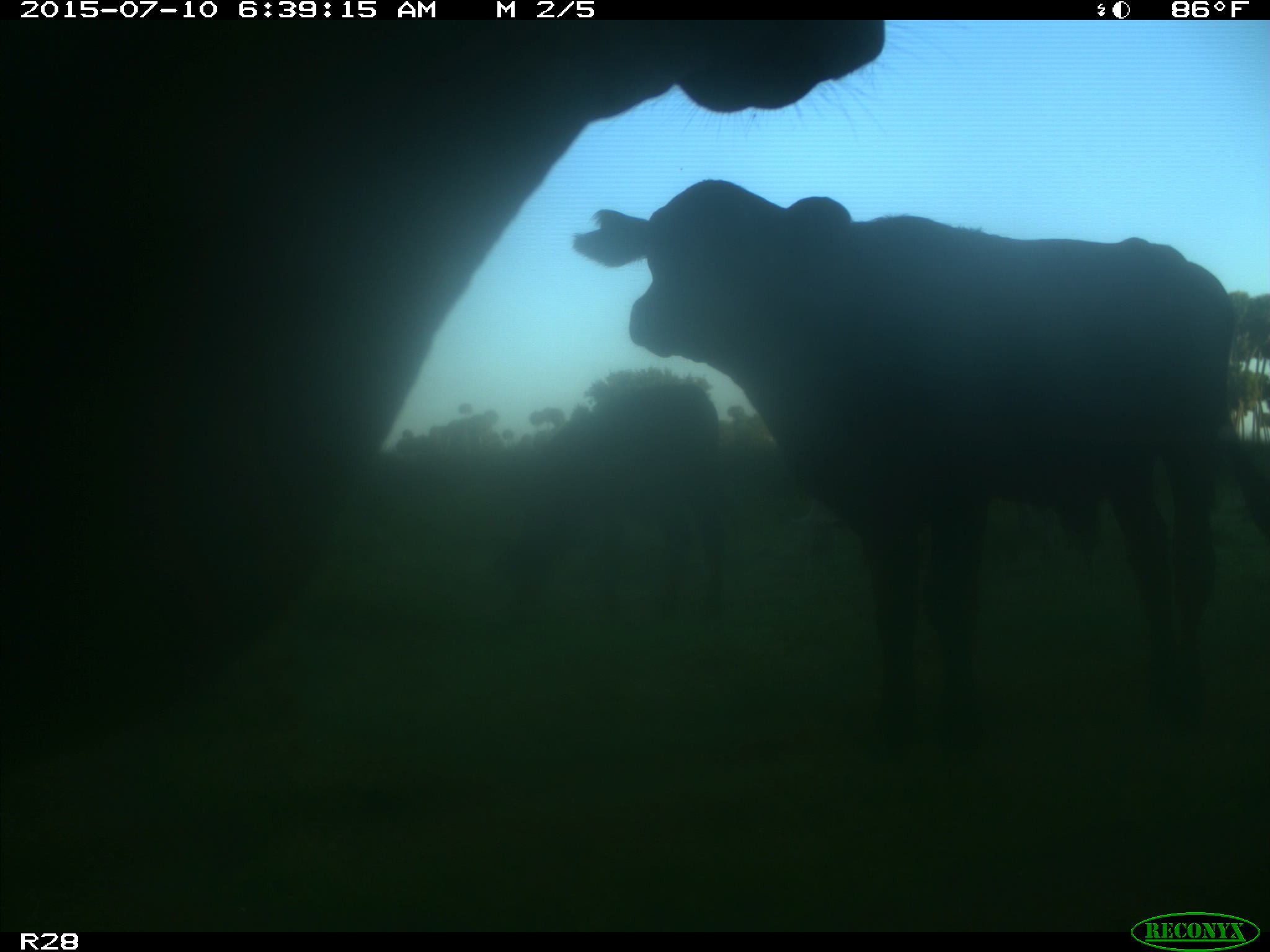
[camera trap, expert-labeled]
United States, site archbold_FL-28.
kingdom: Animalia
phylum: Chordata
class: Mammalia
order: Artiodactyla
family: Bovidae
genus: Bos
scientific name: Bos taurus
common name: domestic cow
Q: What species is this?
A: Bos taurus (domestic cow).